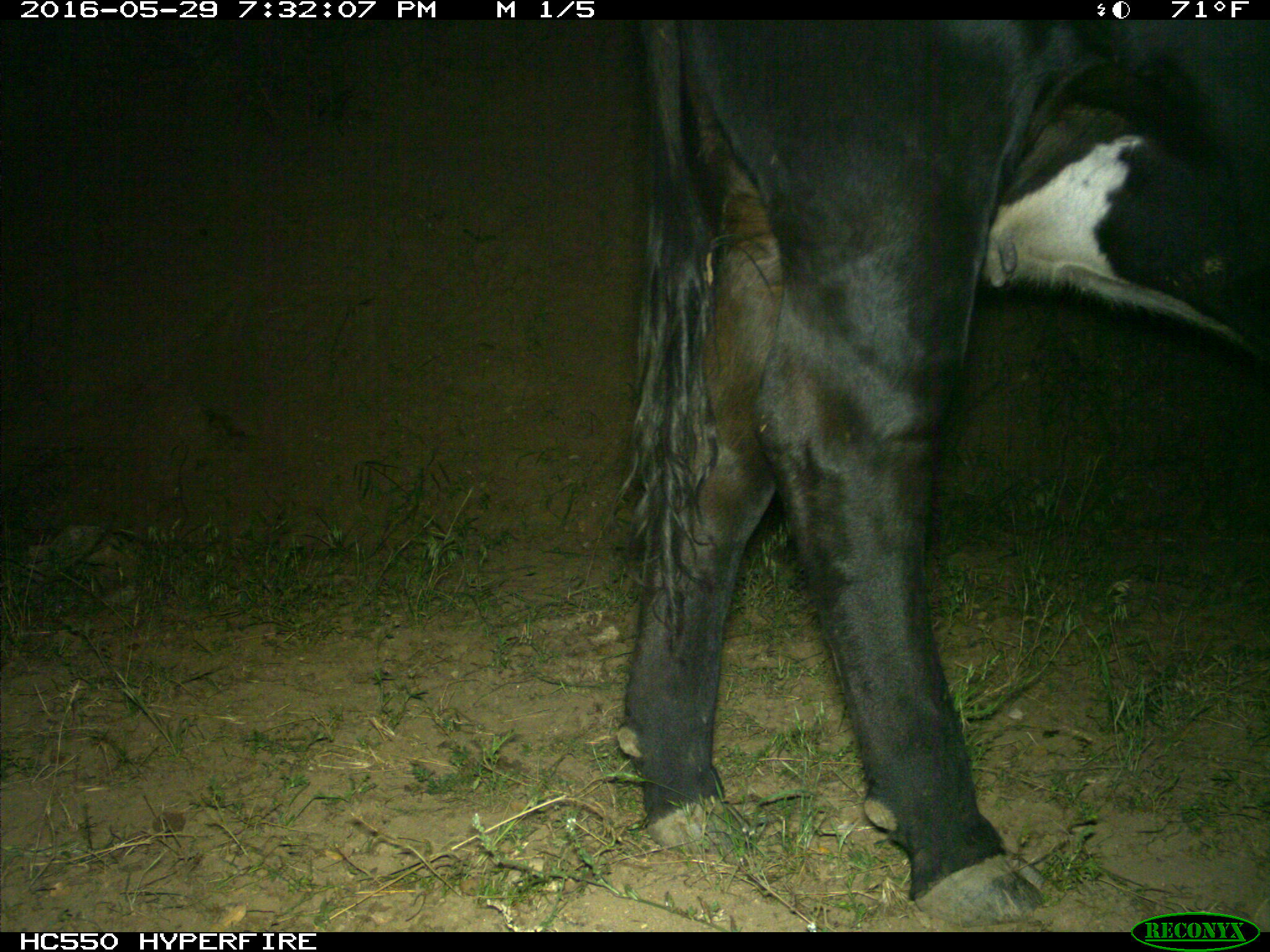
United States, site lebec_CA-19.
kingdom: Animalia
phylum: Chordata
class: Mammalia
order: Artiodactyla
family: Bovidae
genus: Bos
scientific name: Bos taurus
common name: domestic cow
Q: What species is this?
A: Bos taurus (domestic cow).